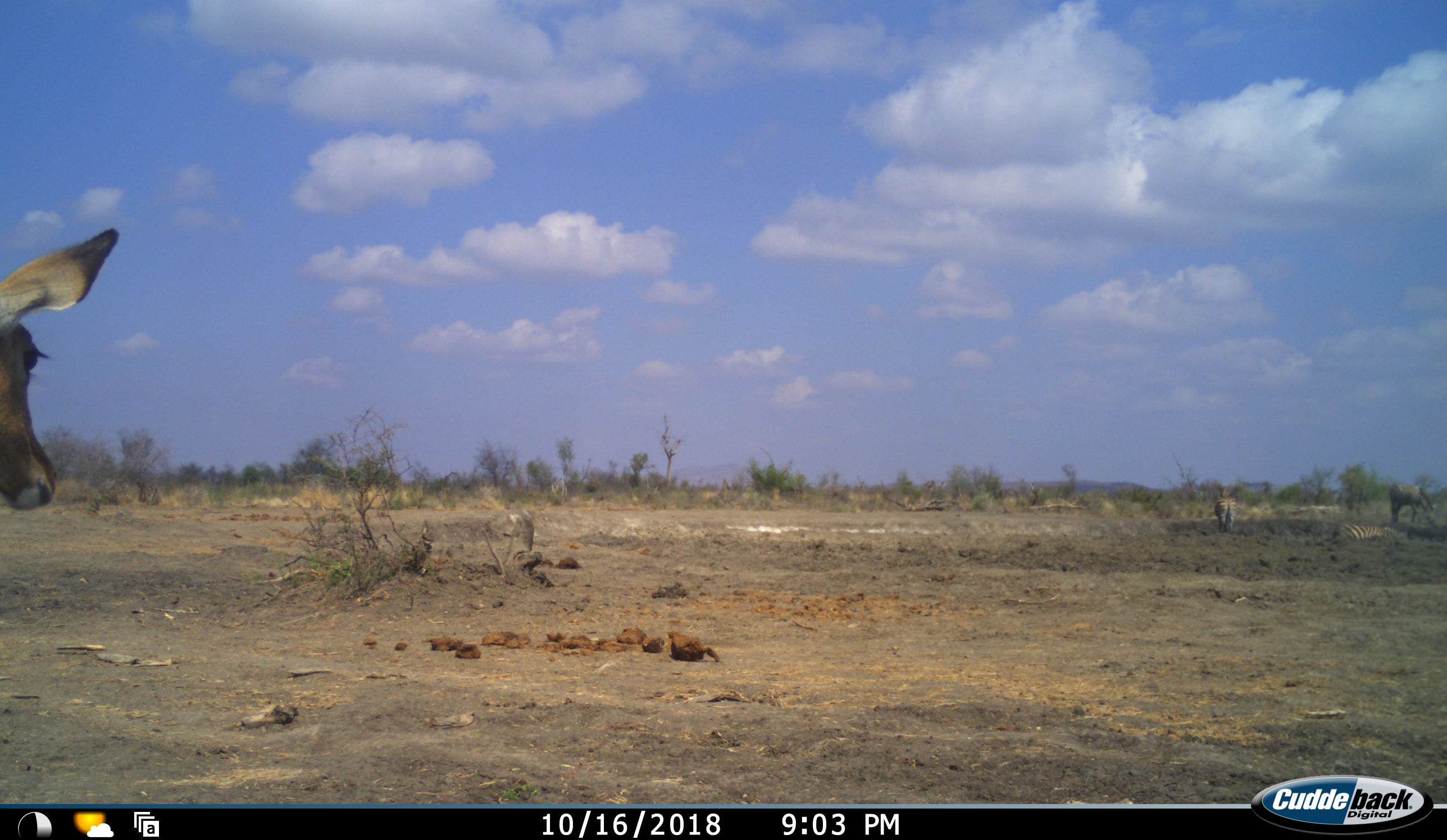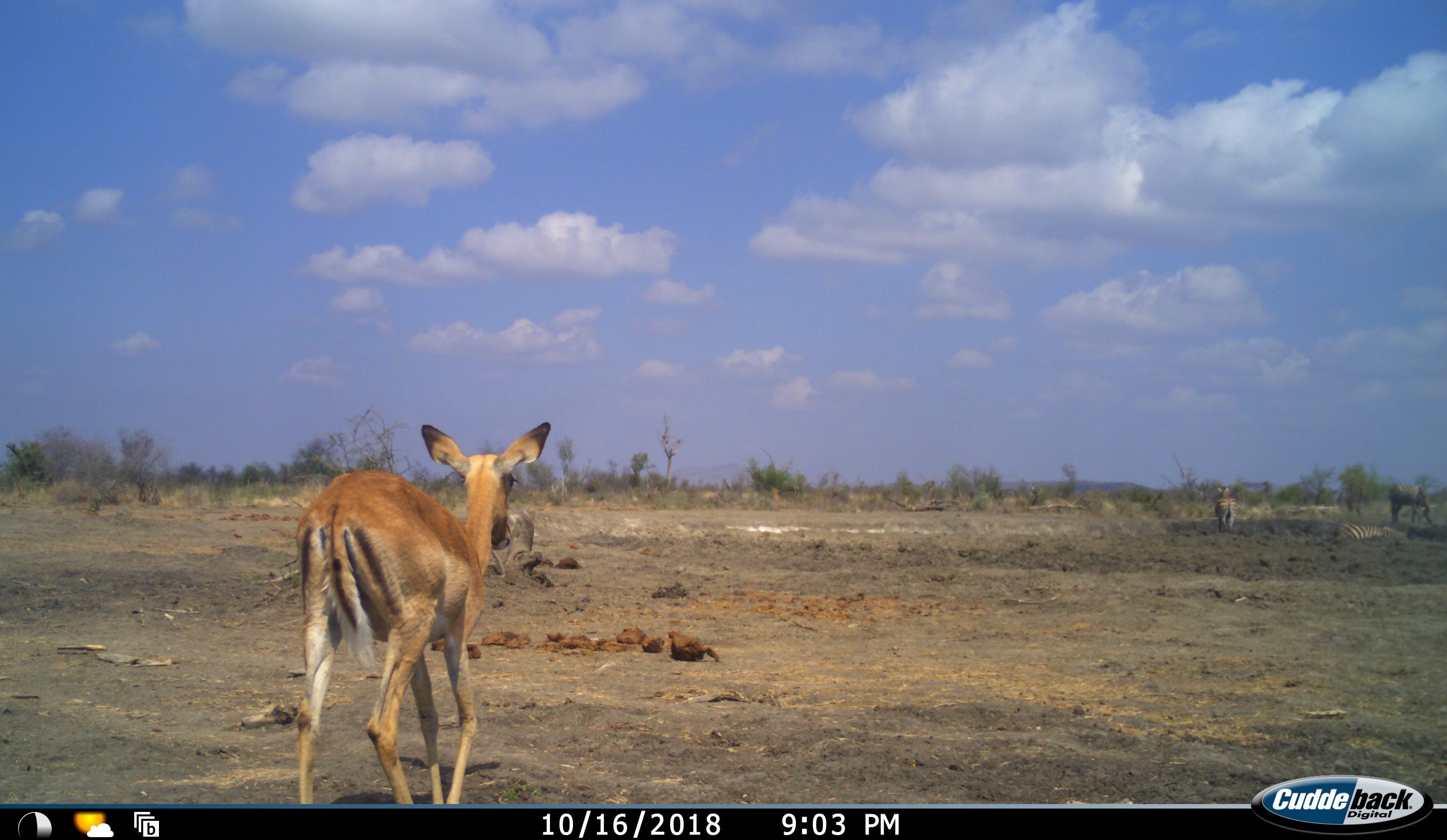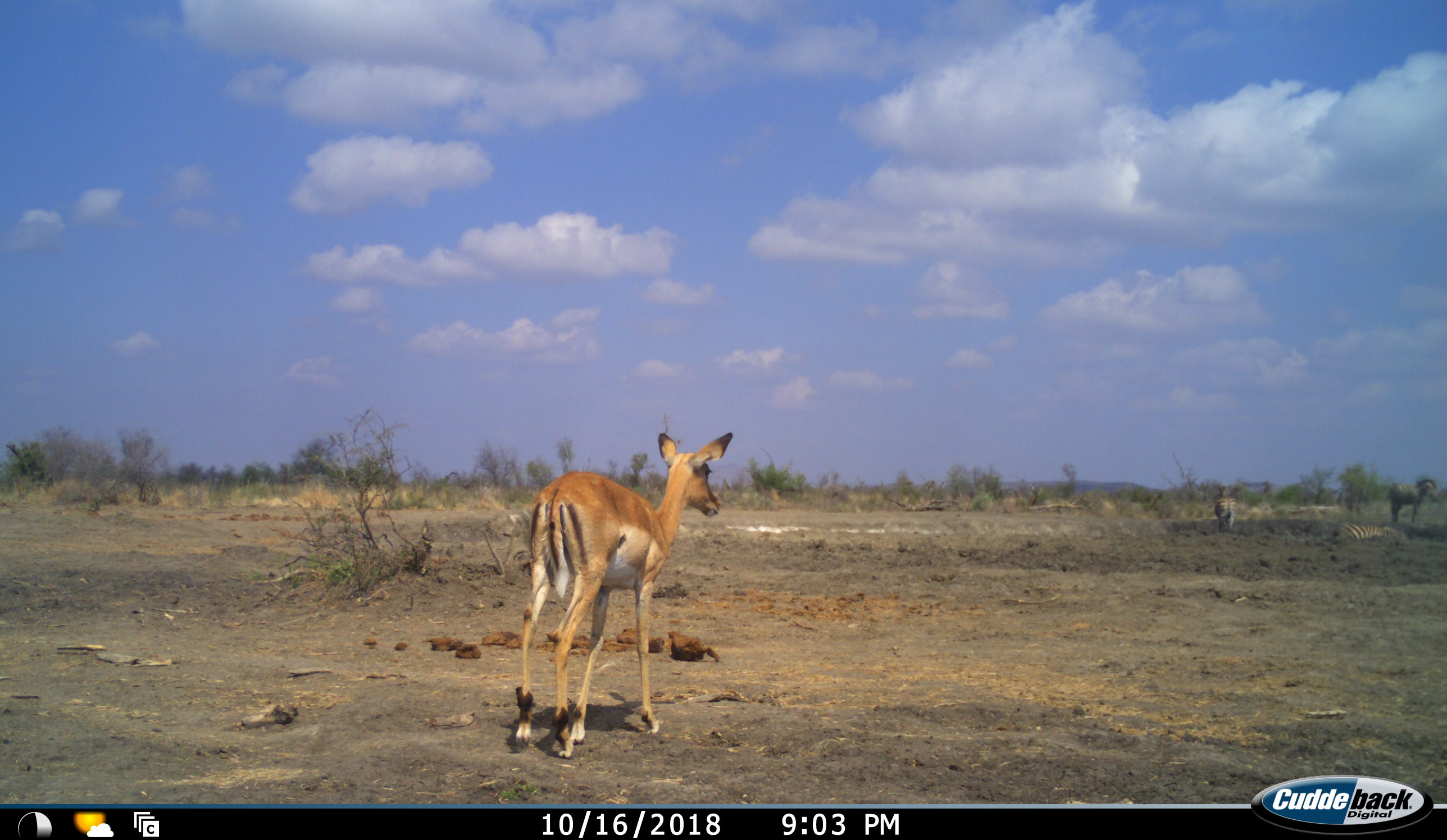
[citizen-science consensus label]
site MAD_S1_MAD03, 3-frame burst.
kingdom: Animalia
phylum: Chordata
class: Mammalia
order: Artiodactyla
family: Bovidae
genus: Aepyceros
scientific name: Aepyceros melampus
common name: impala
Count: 1.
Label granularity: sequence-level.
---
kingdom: Animalia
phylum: Chordata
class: Mammalia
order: Perissodactyla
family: Equidae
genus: Equus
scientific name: Equus quagga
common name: plains zebra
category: zebraplains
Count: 3.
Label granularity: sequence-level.